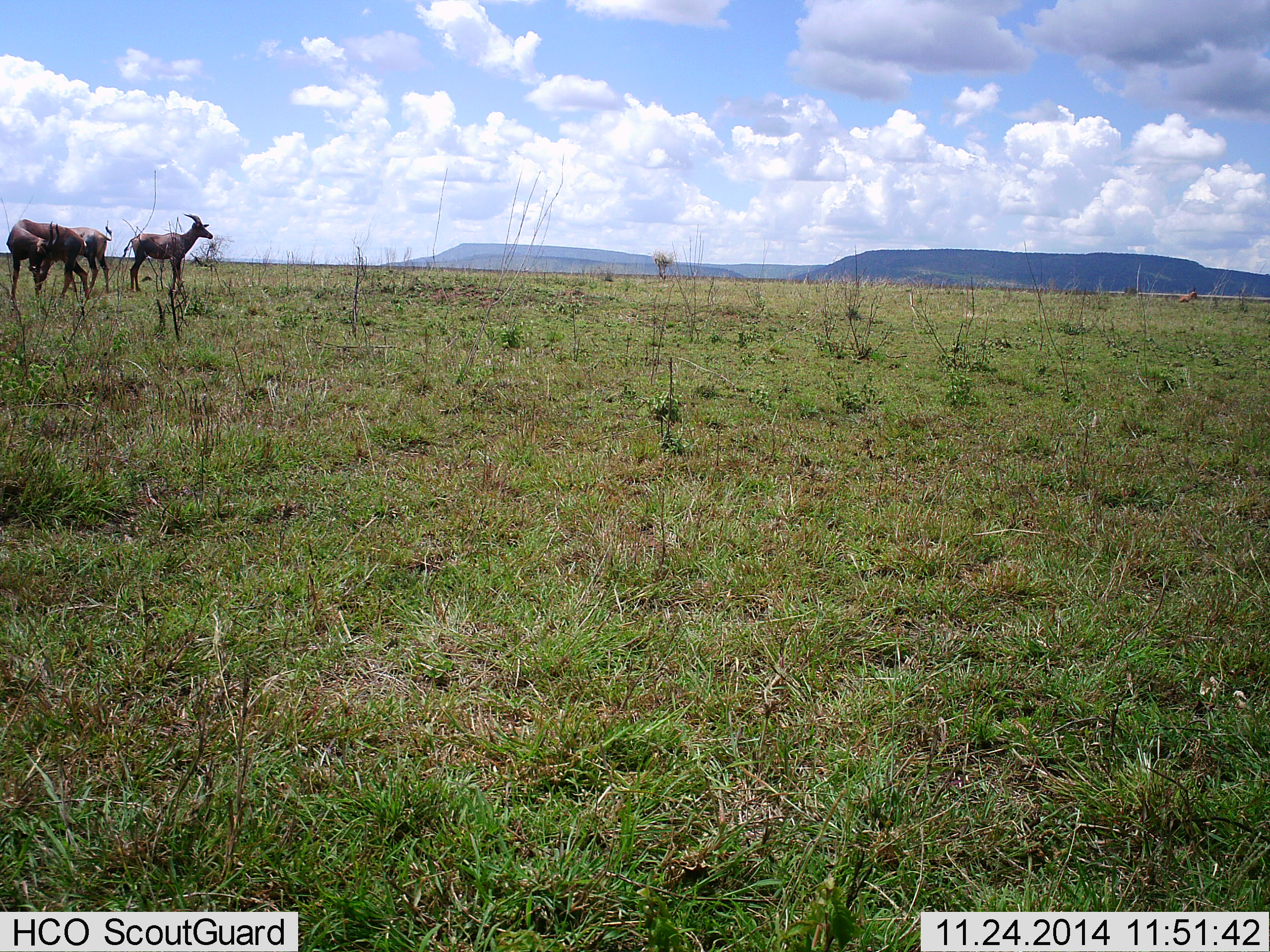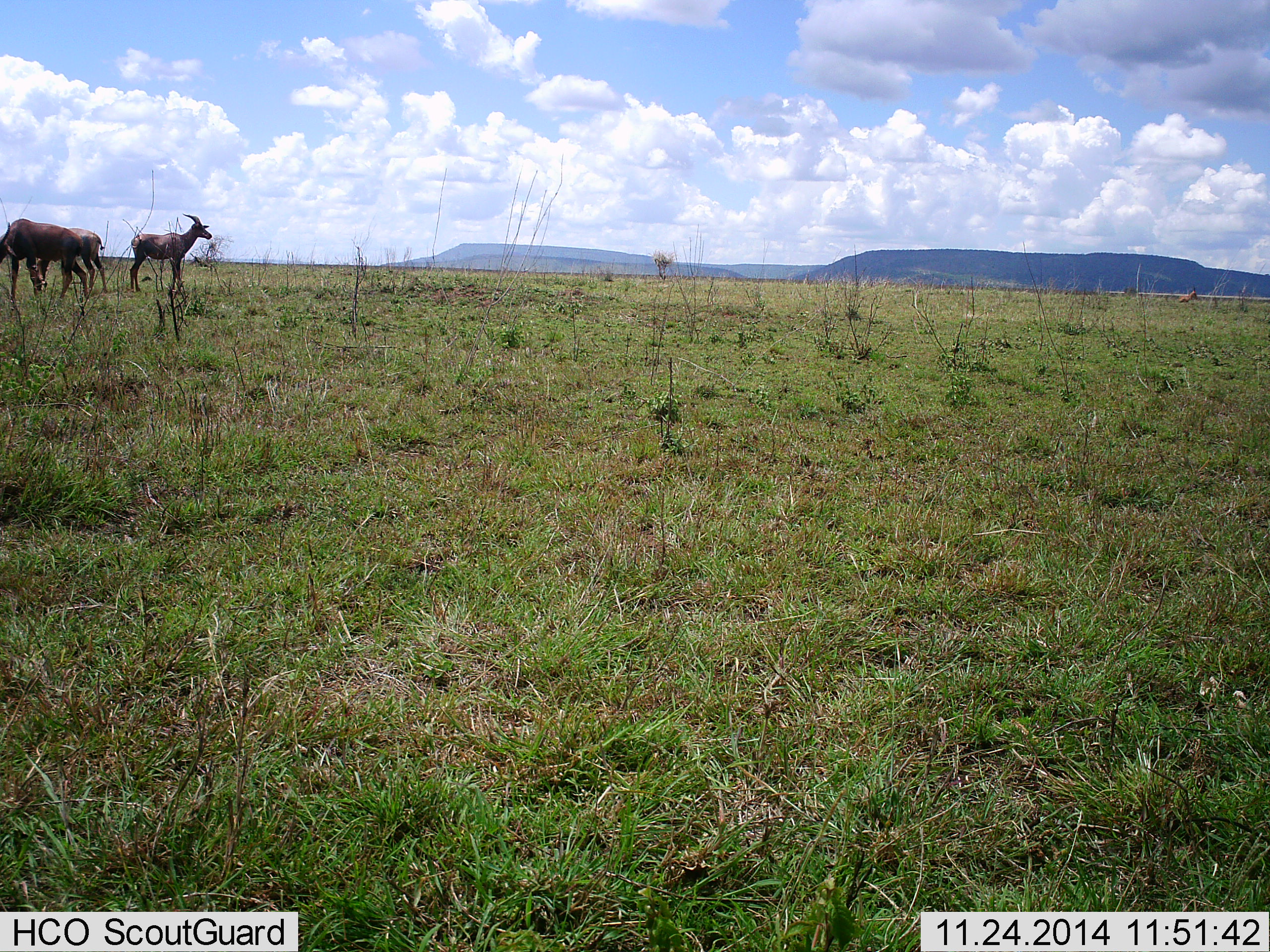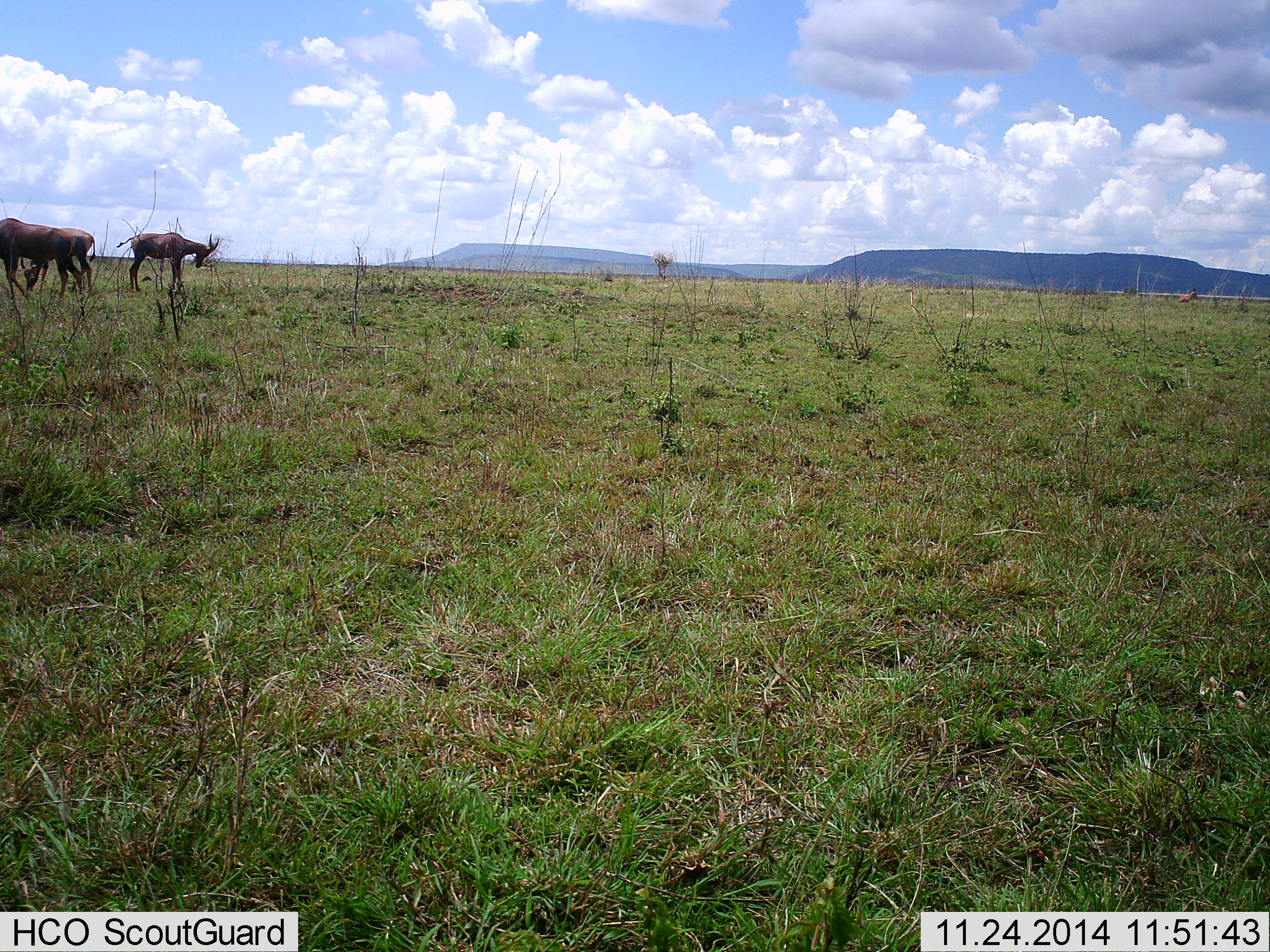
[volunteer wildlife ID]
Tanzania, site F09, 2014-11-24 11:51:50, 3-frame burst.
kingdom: Animalia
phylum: Chordata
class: Mammalia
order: Artiodactyla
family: Bovidae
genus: Damaliscus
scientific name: Damaliscus lunatus jimela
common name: topi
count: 3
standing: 80%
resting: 0%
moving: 10%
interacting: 0%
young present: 10%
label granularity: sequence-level